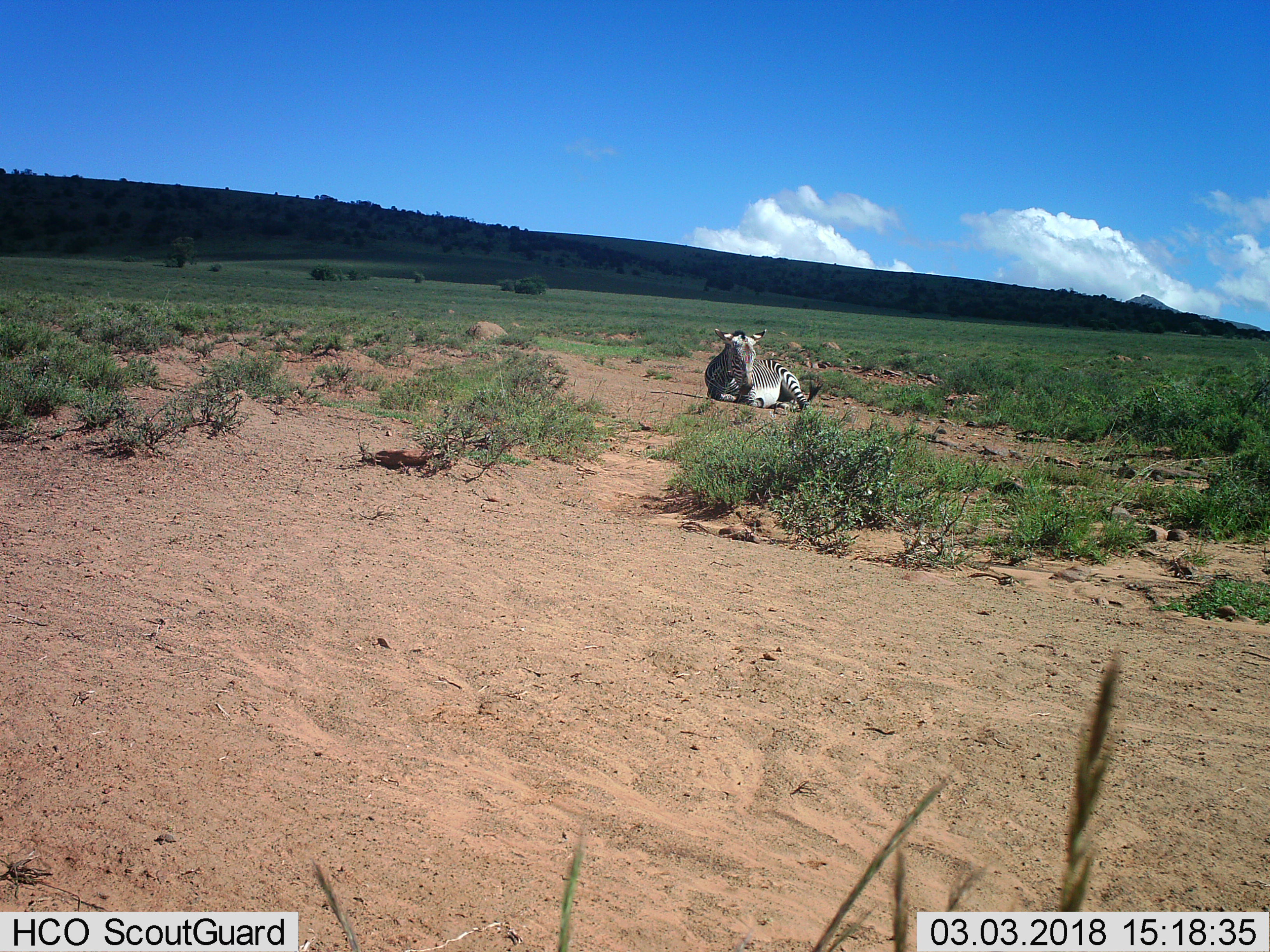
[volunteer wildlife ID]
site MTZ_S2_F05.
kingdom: Animalia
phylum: Chordata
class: Mammalia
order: Perissodactyla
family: Equidae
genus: Equus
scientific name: Equus zebra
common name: mountain zebra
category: zebramountain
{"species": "zebramountain (mountain zebra) (Equus zebra)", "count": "1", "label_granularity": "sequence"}